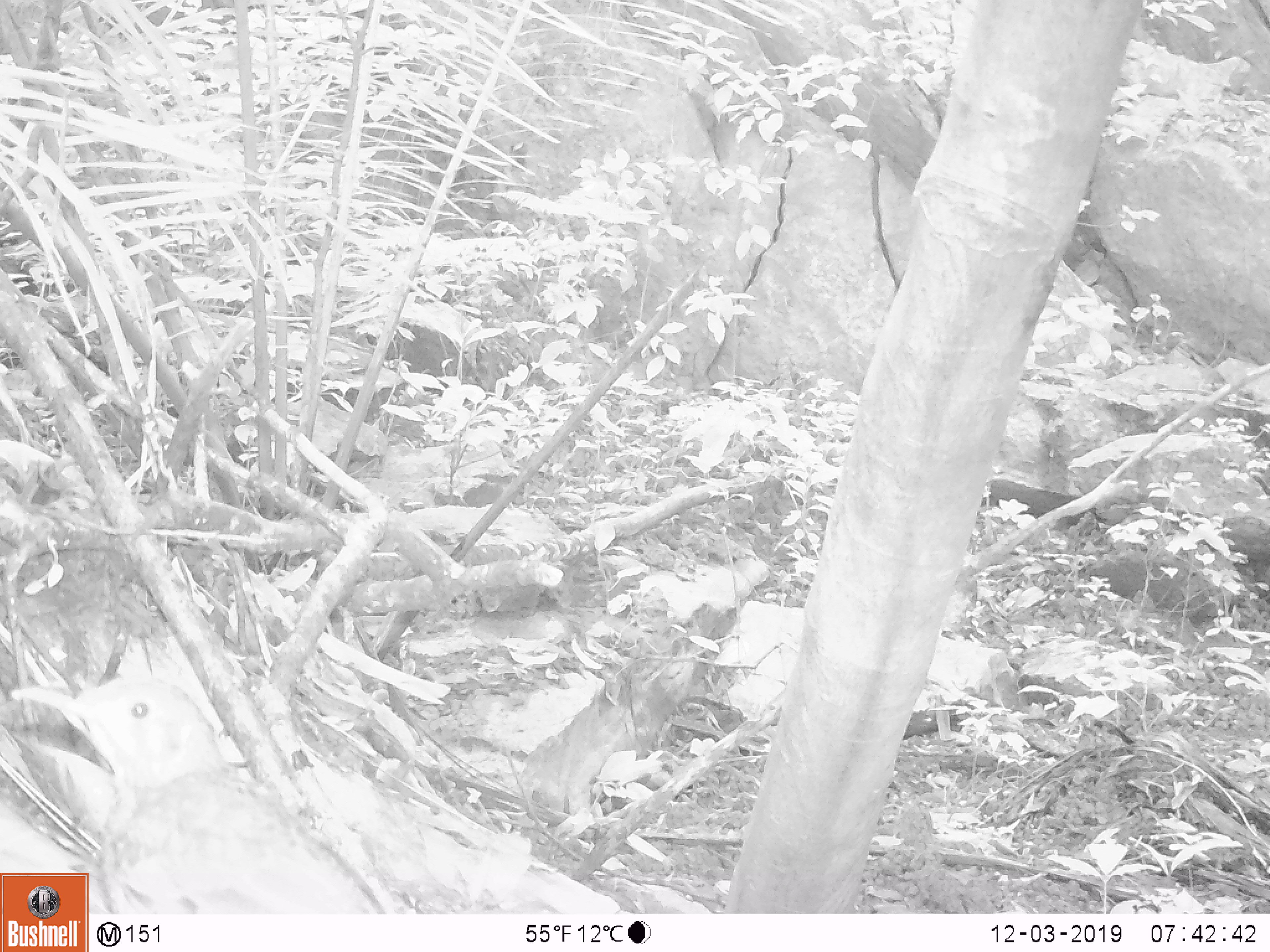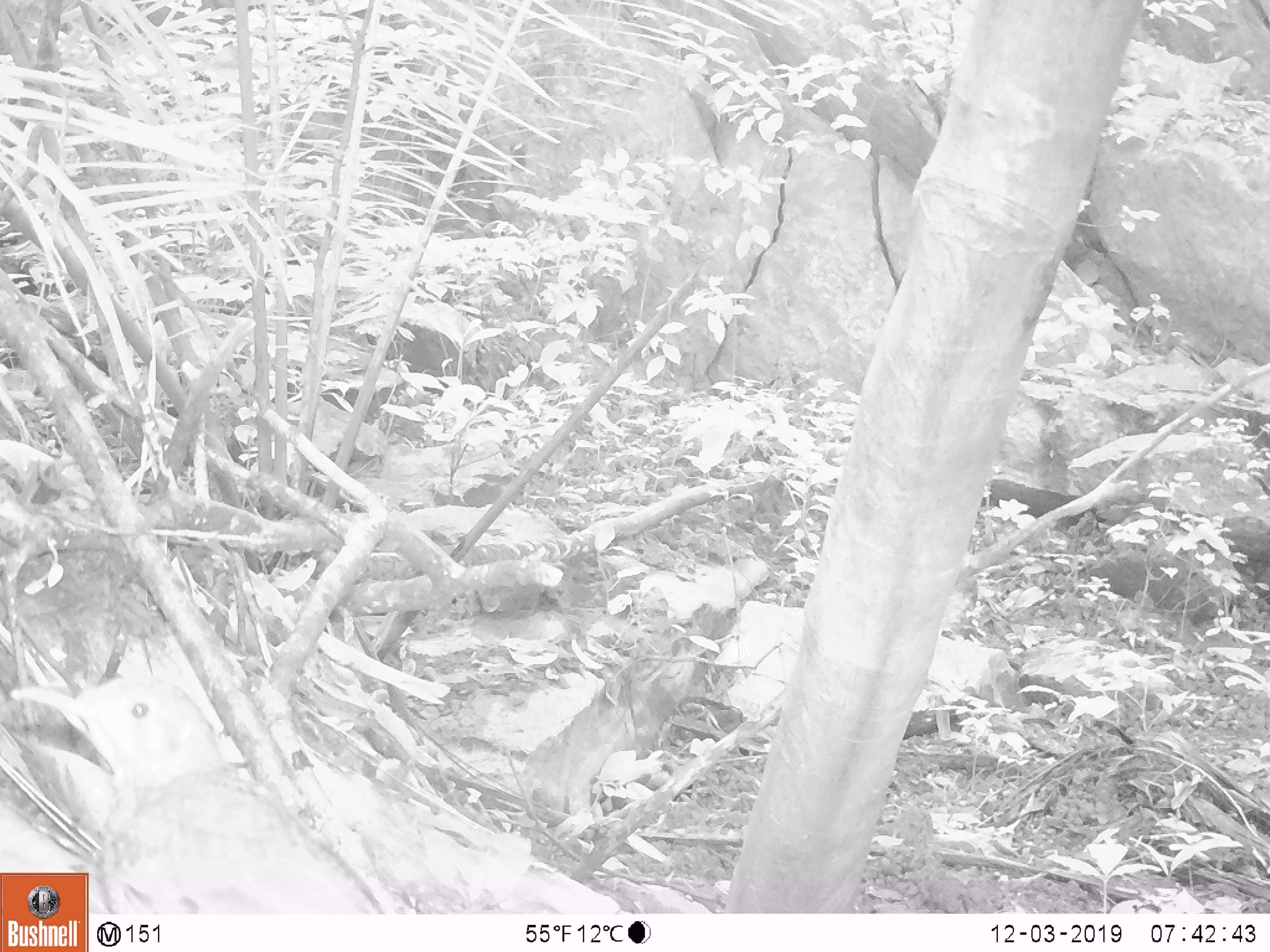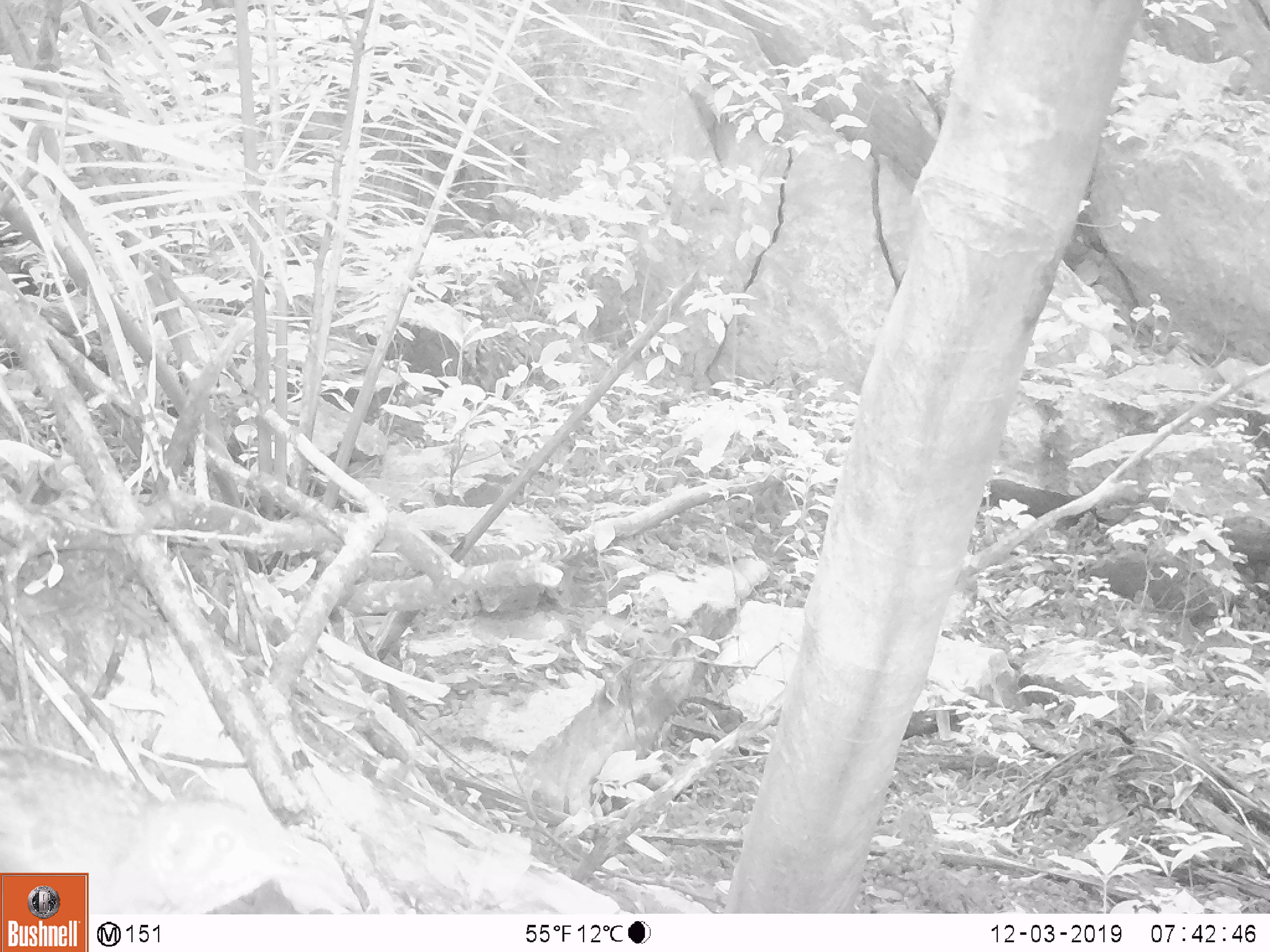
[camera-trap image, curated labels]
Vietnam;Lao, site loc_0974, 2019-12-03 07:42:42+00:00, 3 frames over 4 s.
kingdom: Animalia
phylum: Chordata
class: Aves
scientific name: Aves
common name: bird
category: unidentified bird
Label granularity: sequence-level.